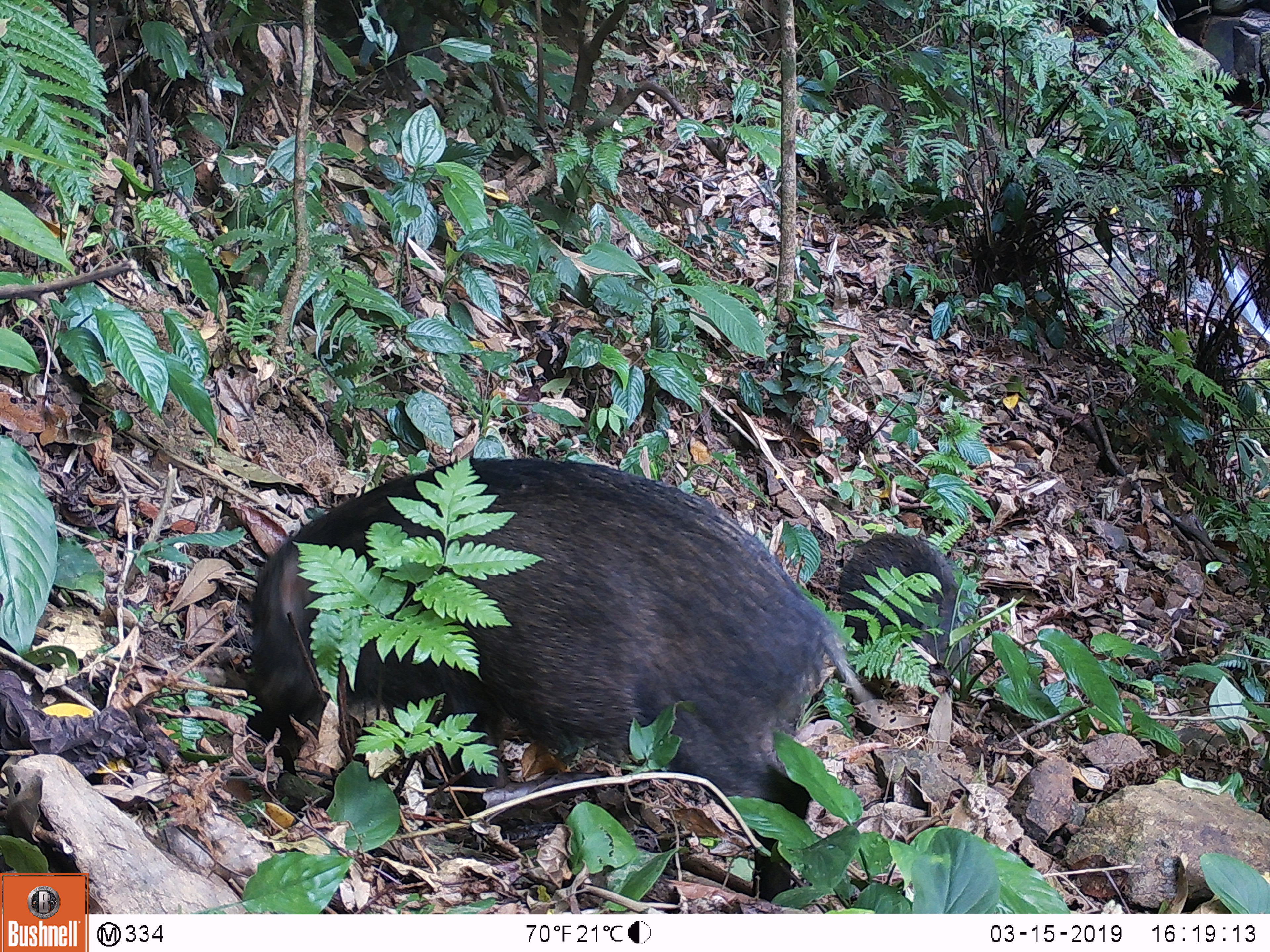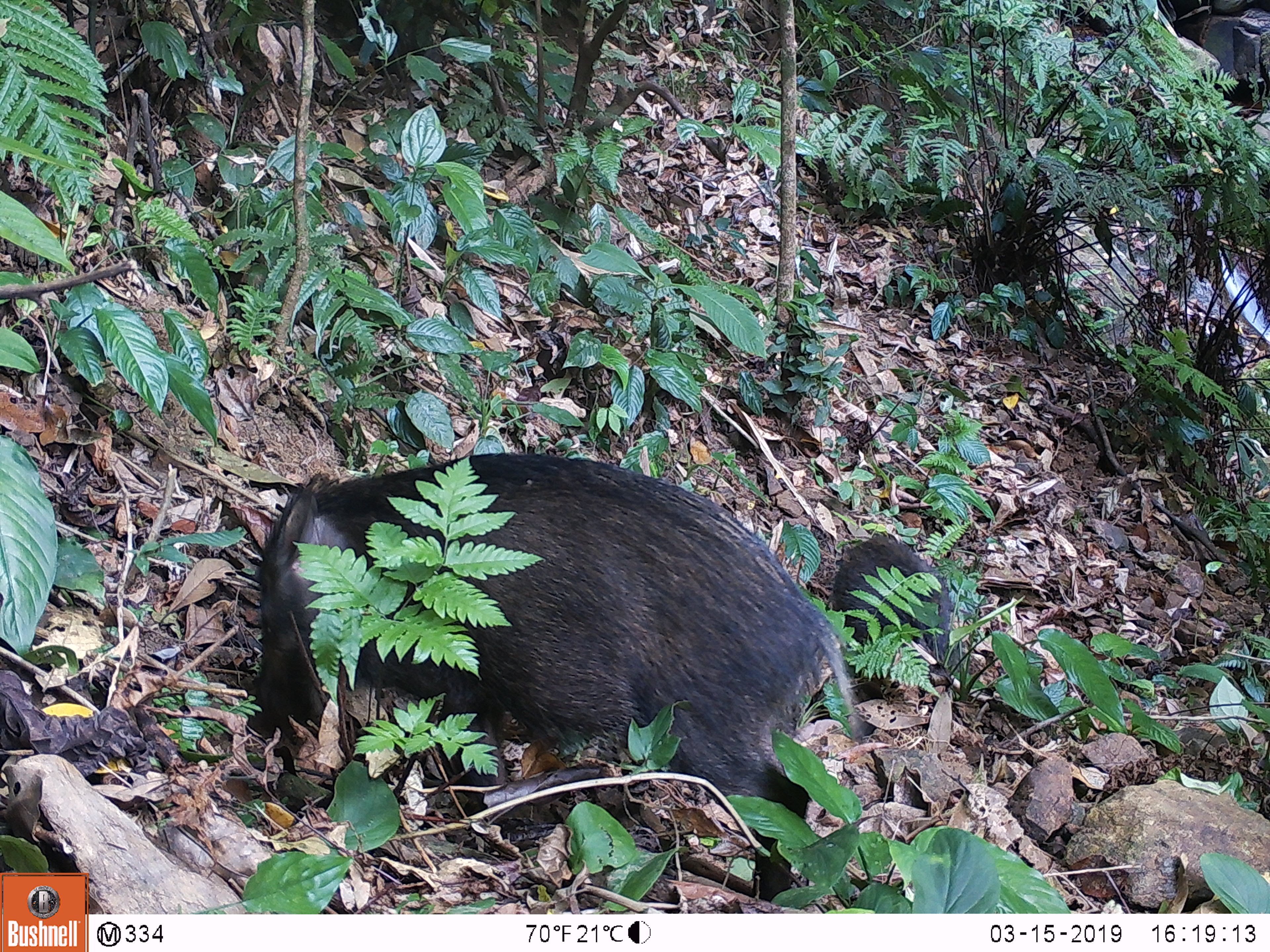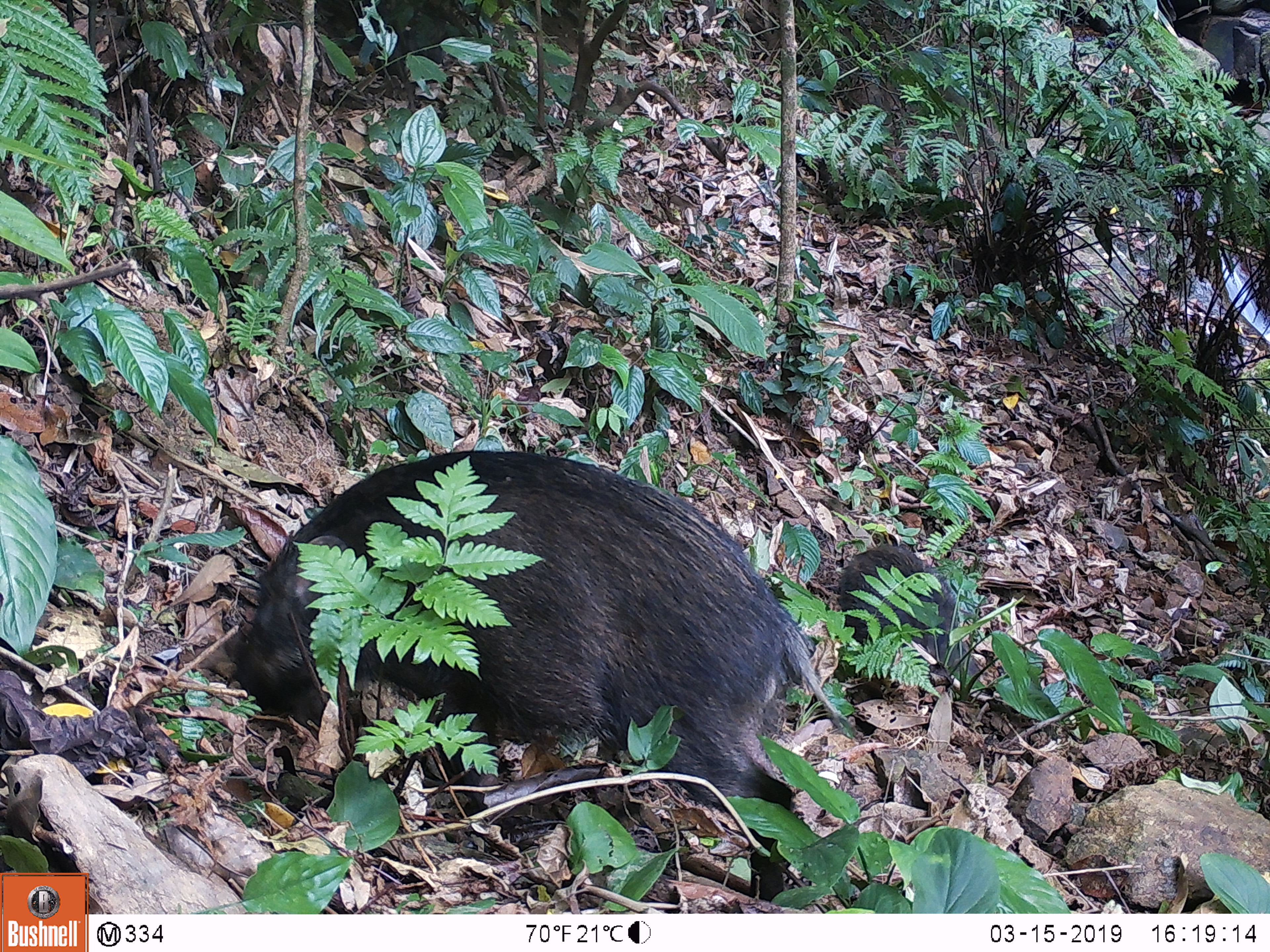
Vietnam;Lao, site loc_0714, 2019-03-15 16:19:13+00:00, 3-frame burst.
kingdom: Animalia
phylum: Chordata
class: Mammalia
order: Artiodactyla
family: Suidae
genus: Sus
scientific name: Sus scrofa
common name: eurasian wild pig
Eurasian wild pig (Sus scrofa). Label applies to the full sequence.